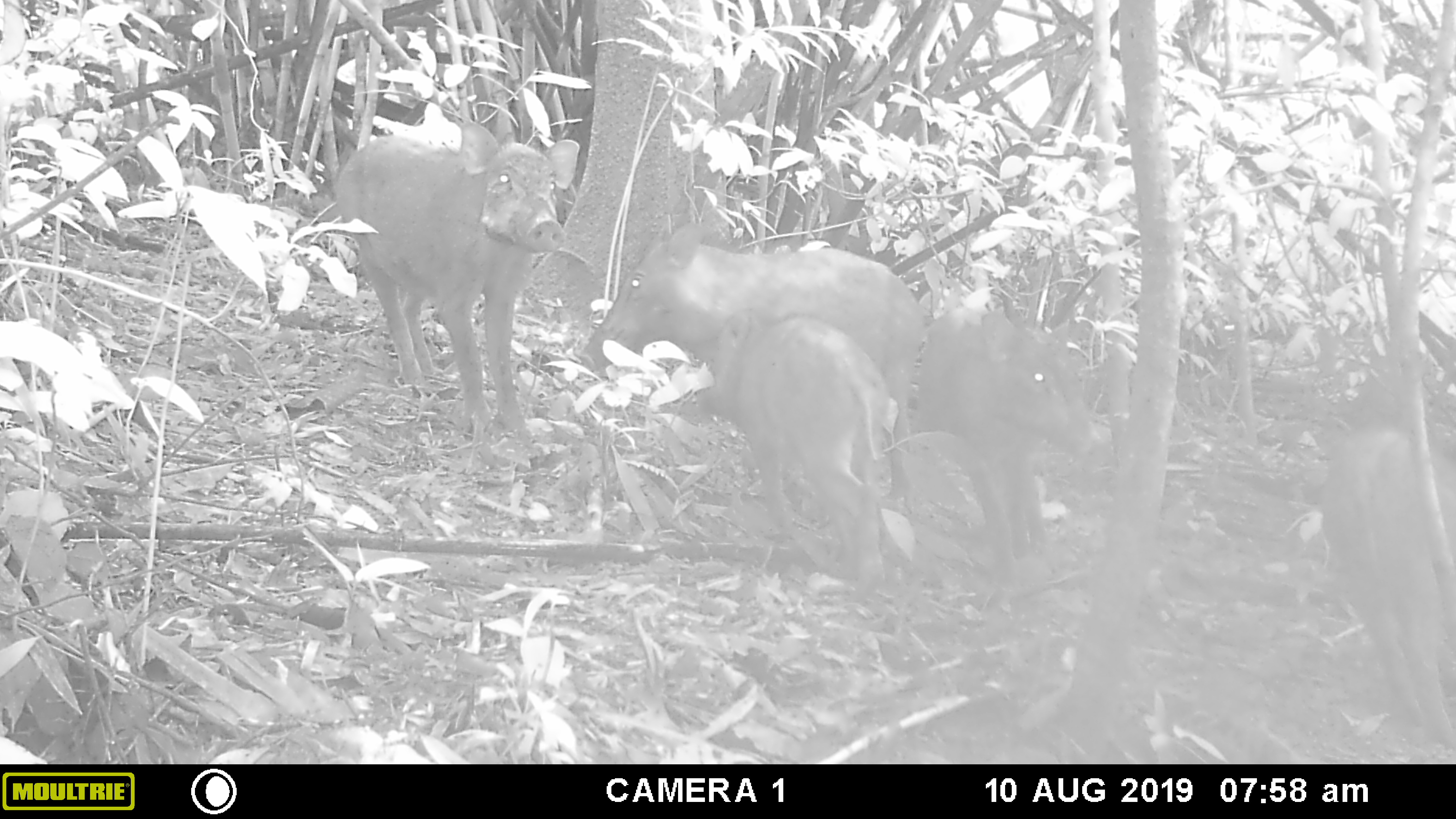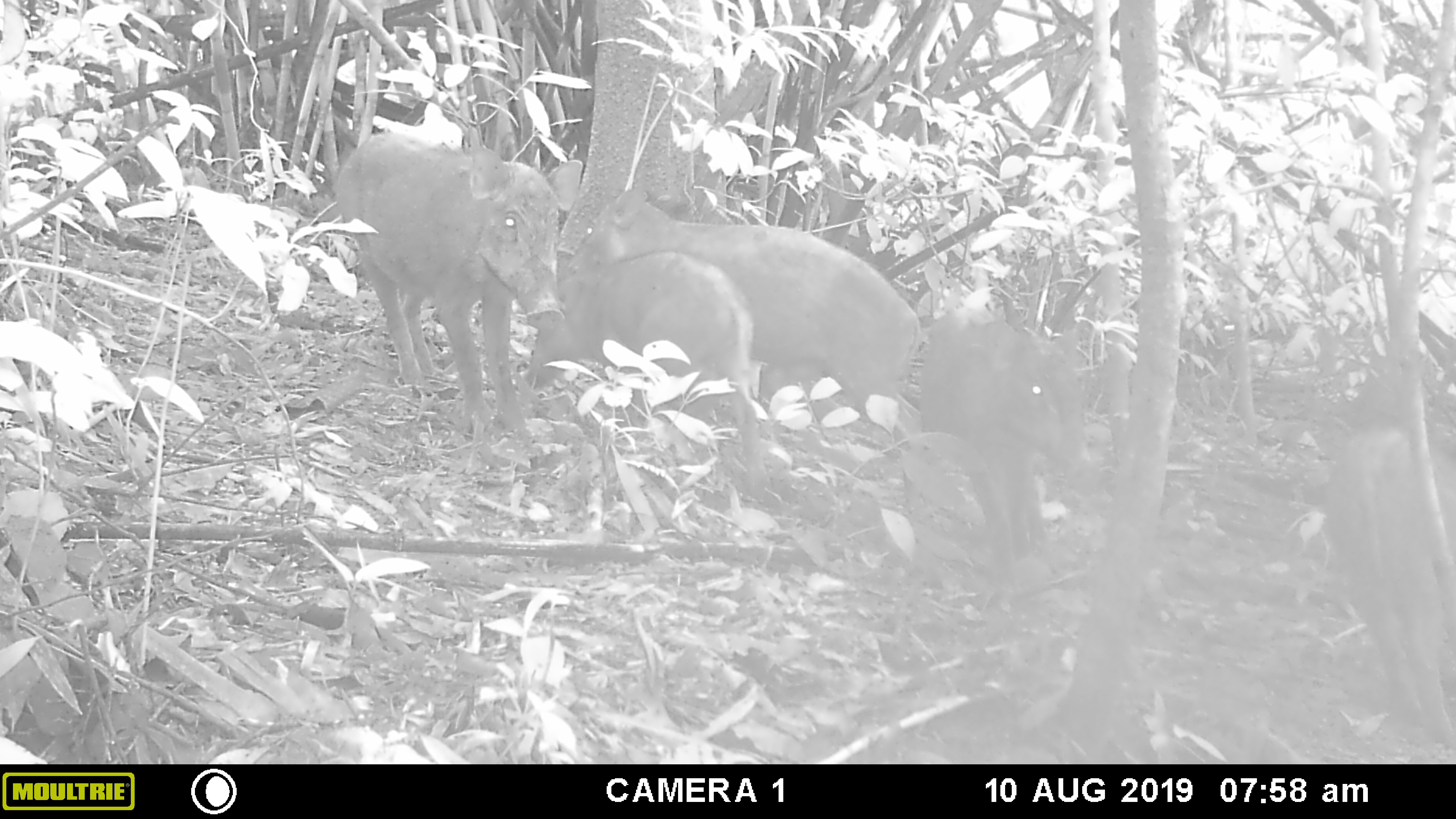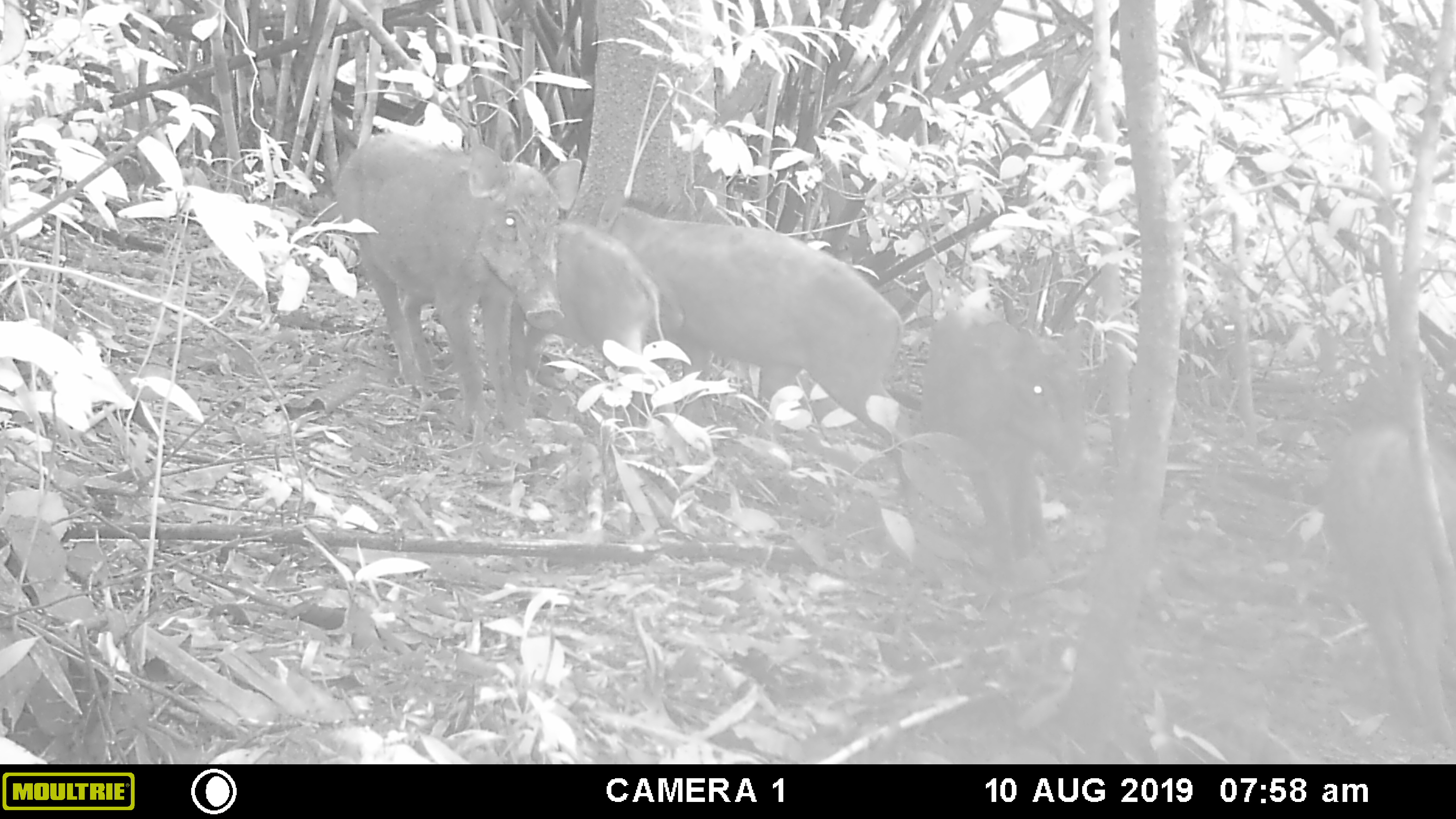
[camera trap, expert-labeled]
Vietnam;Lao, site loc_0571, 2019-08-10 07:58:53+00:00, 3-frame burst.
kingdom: Animalia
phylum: Chordata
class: Mammalia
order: Artiodactyla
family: Suidae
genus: Sus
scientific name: Sus scrofa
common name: eurasian wild pig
Eurasian wild pig (Sus scrofa). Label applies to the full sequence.